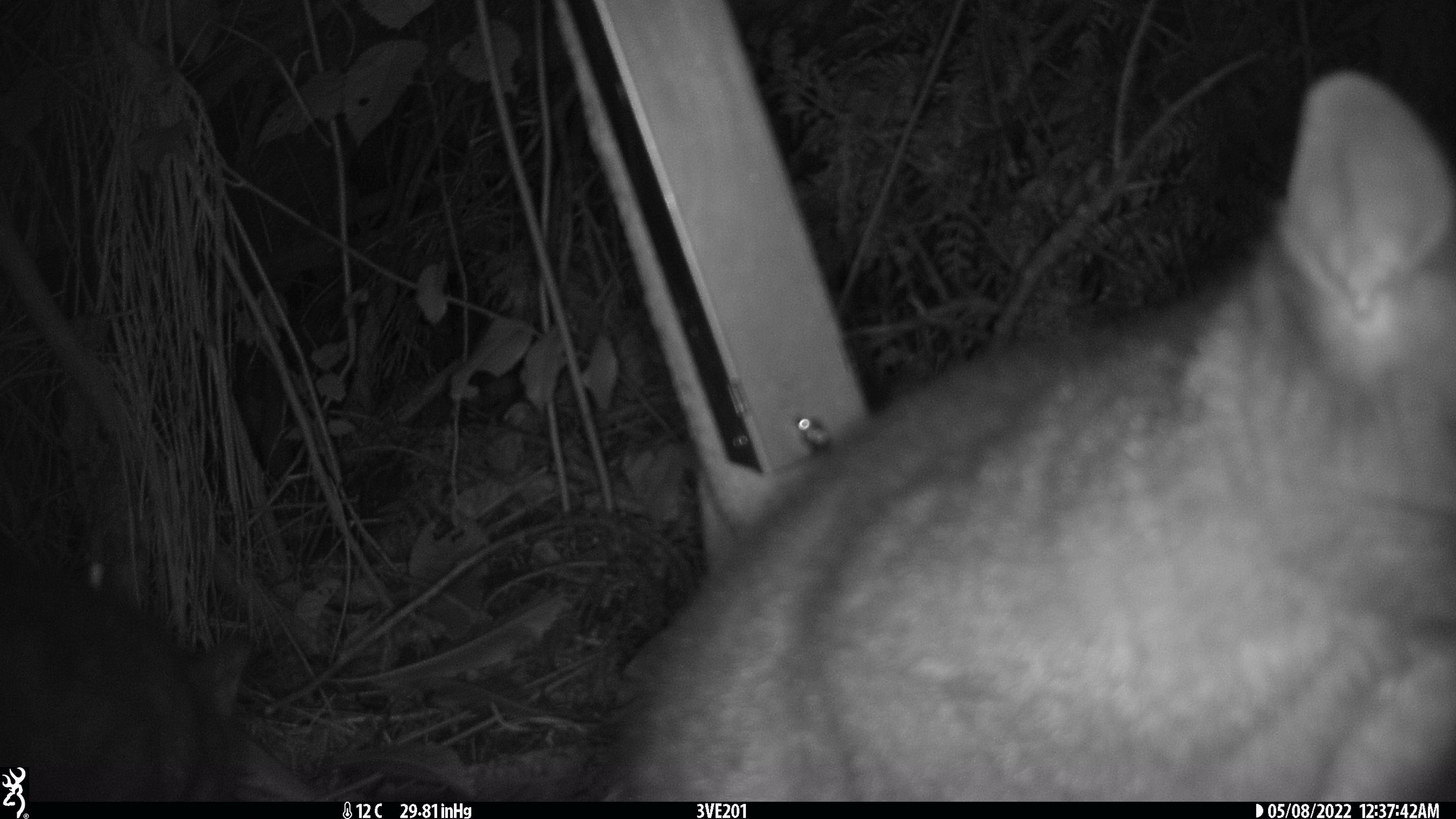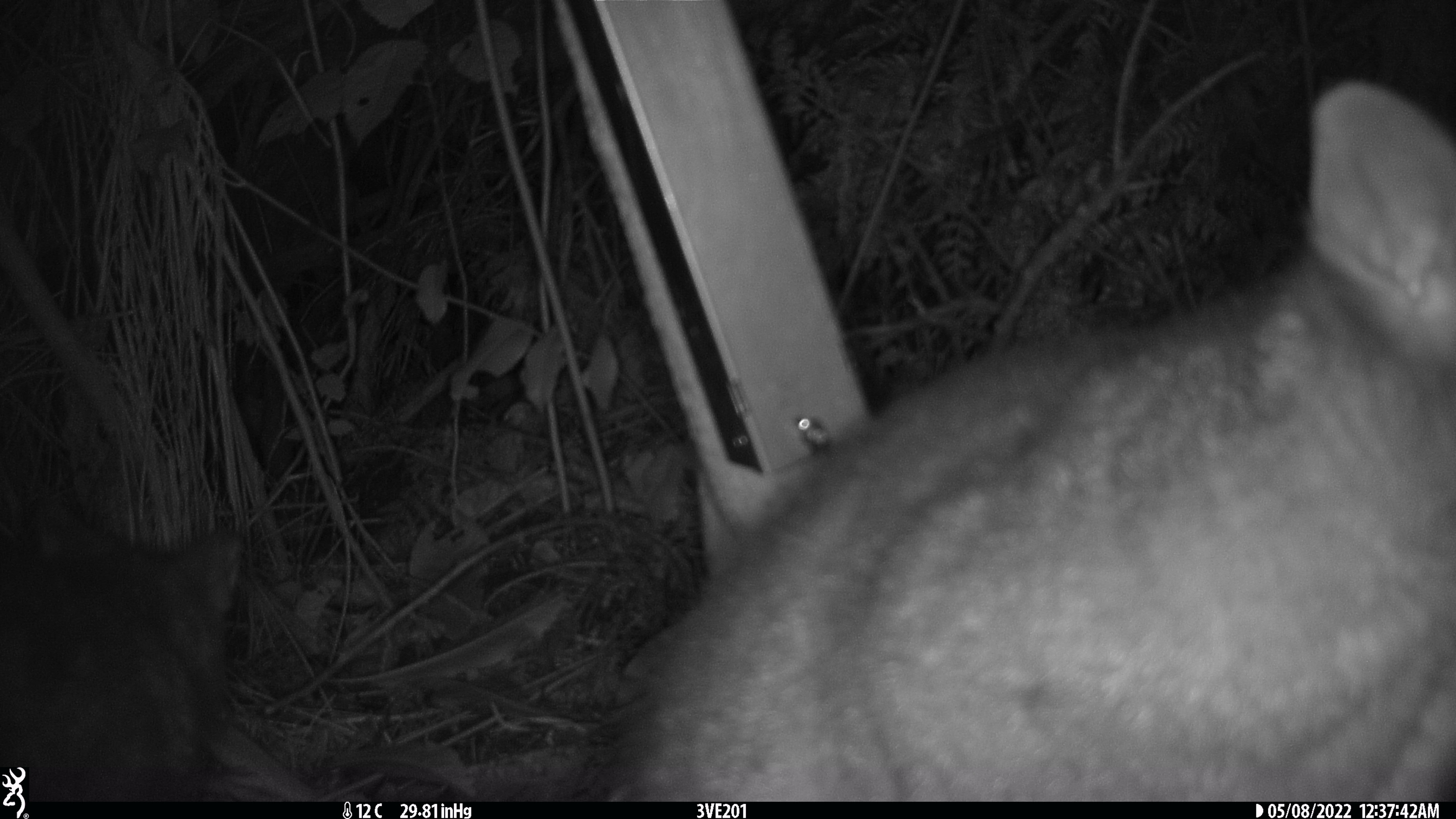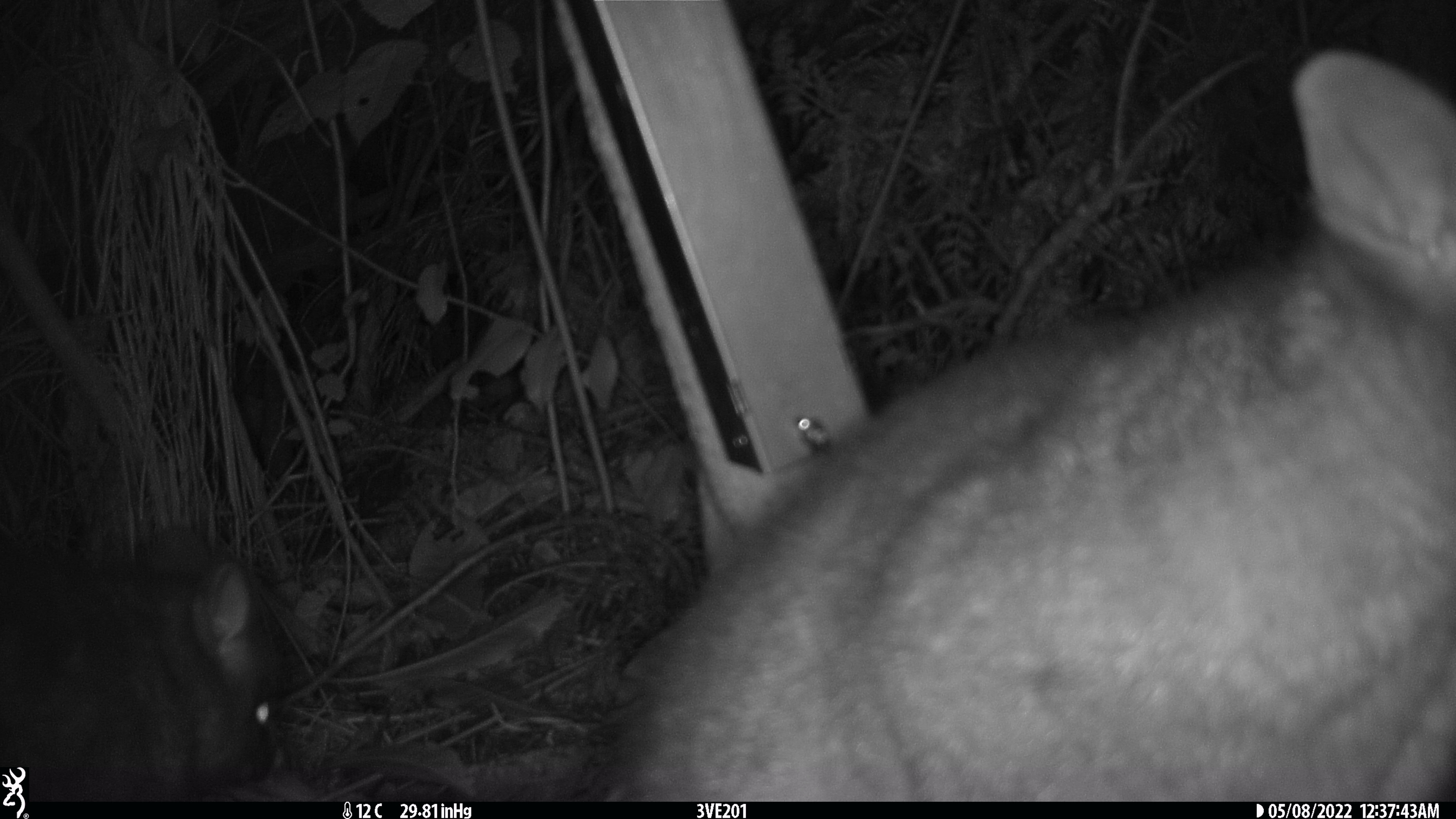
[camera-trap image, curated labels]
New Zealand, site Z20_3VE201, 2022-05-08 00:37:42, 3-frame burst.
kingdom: Animalia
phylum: Chordata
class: Mammalia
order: Diprotodontia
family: Phalangeridae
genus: Trichosurus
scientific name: Trichosurus vulpecula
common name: common brushtail possum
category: possum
Possum (common brushtail possum) (Trichosurus vulpecula).